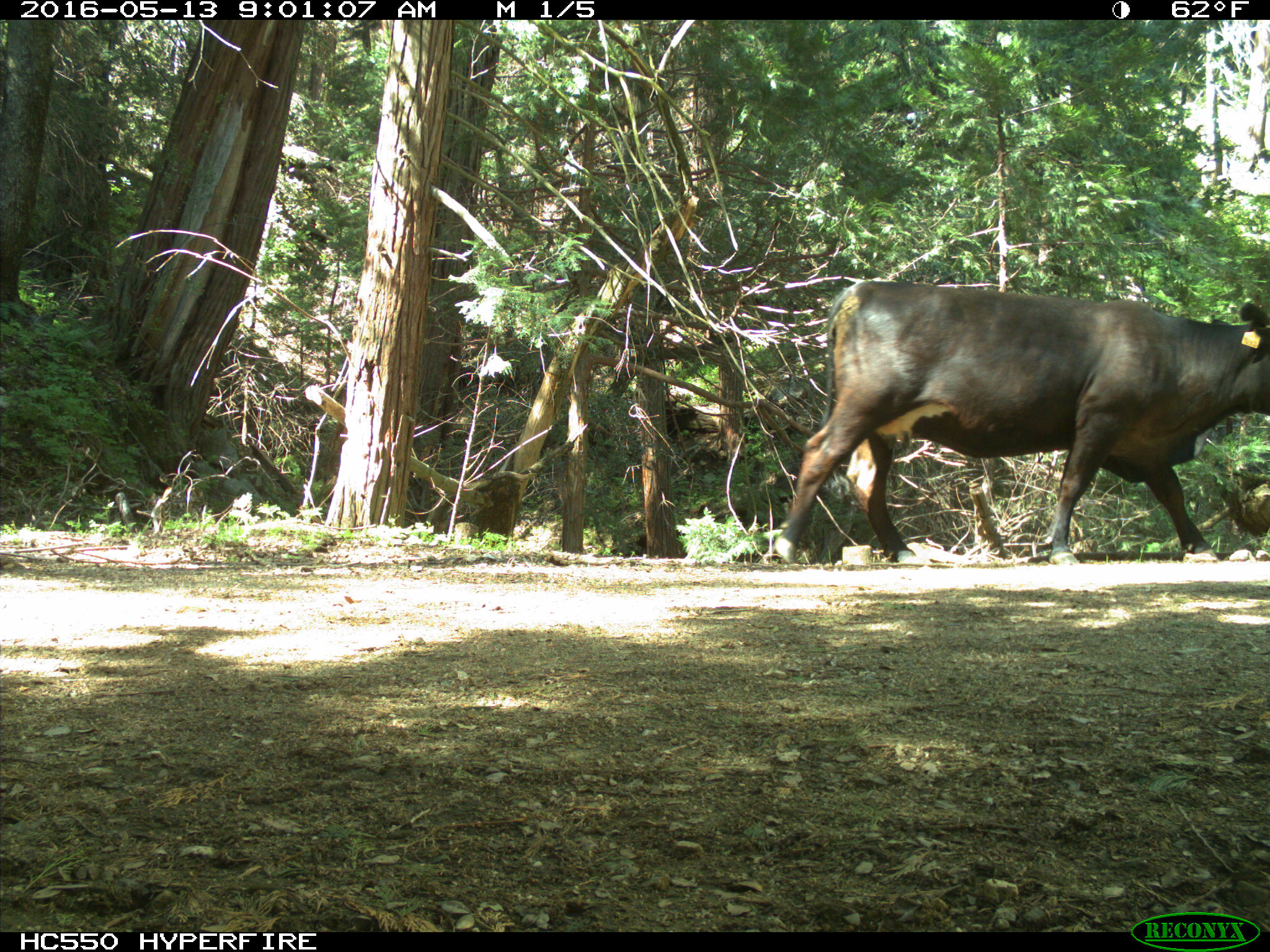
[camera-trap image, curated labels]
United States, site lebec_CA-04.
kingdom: Animalia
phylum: Chordata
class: Mammalia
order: Artiodactyla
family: Bovidae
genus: Bos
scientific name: Bos taurus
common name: domestic cow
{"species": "Bos taurus (domestic cow)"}